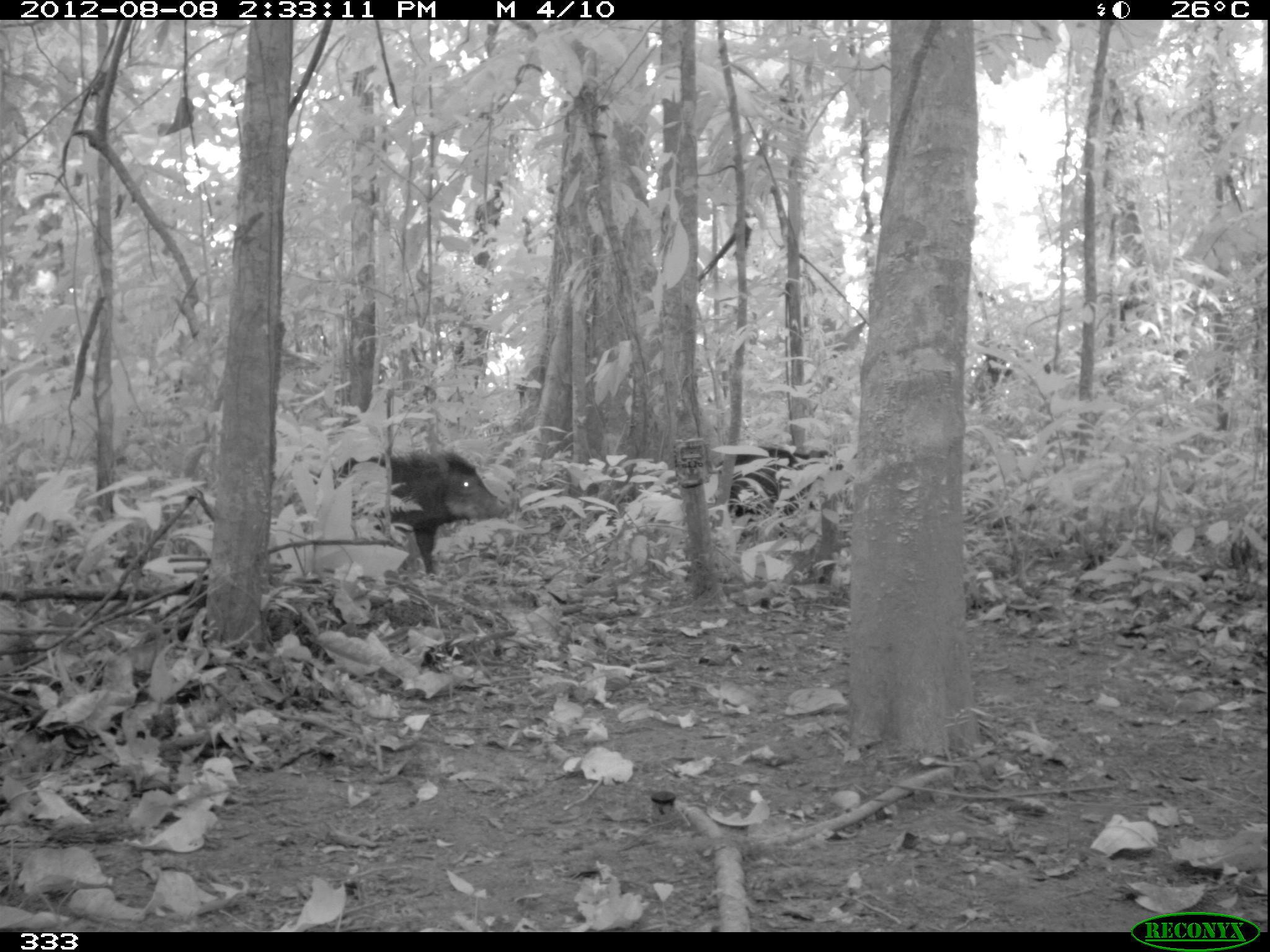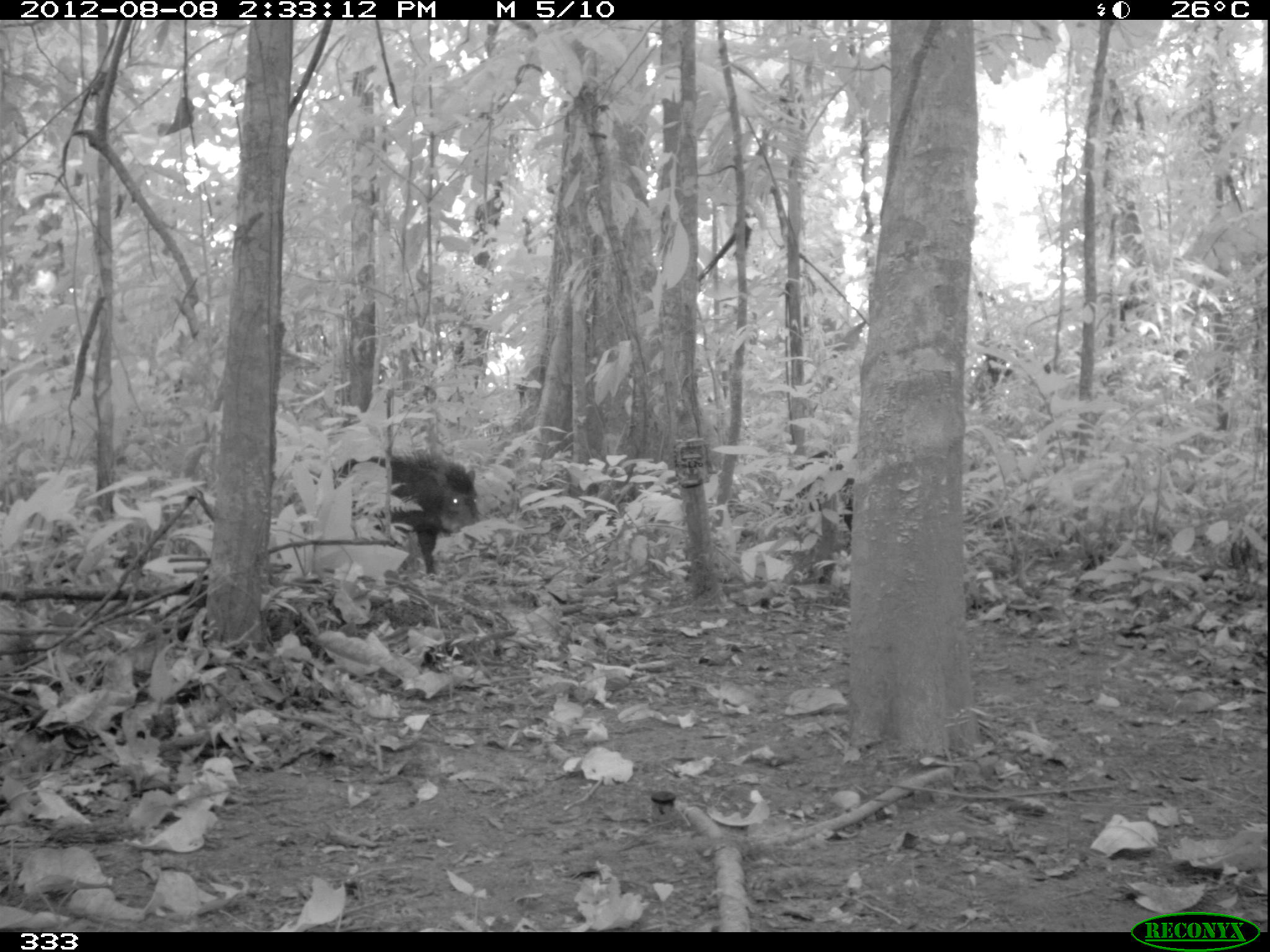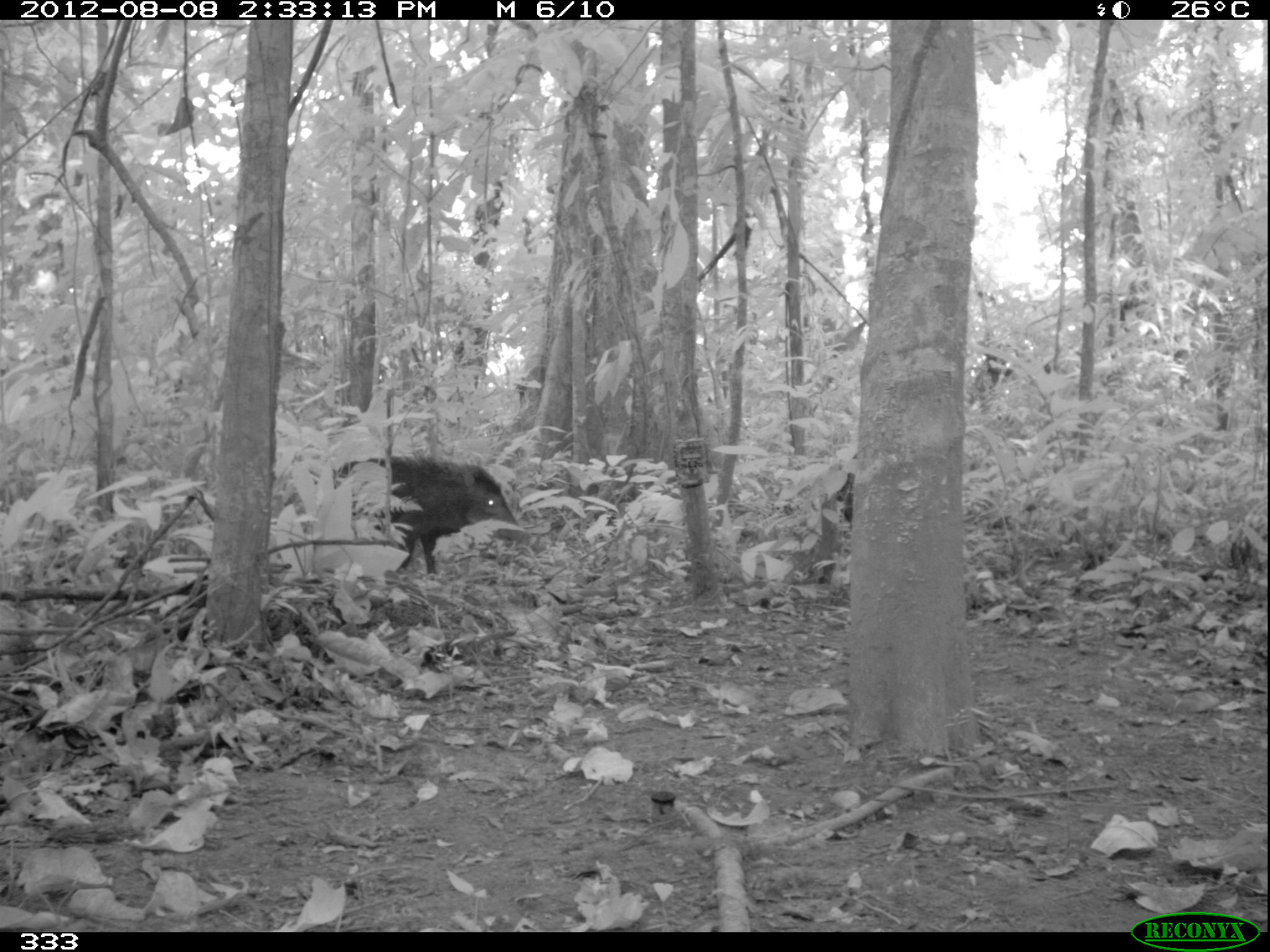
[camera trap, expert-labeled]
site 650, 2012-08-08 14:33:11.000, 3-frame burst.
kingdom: Animalia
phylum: Chordata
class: Mammalia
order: Artiodactyla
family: Tayassuidae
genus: Tayassu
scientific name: Tayassu pecari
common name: white-lipped peccary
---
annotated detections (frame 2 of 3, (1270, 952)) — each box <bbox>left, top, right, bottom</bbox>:
tayassu pecari: <bbox>330, 454, 481, 582</bbox>; <bbox>781, 451, 863, 548</bbox>